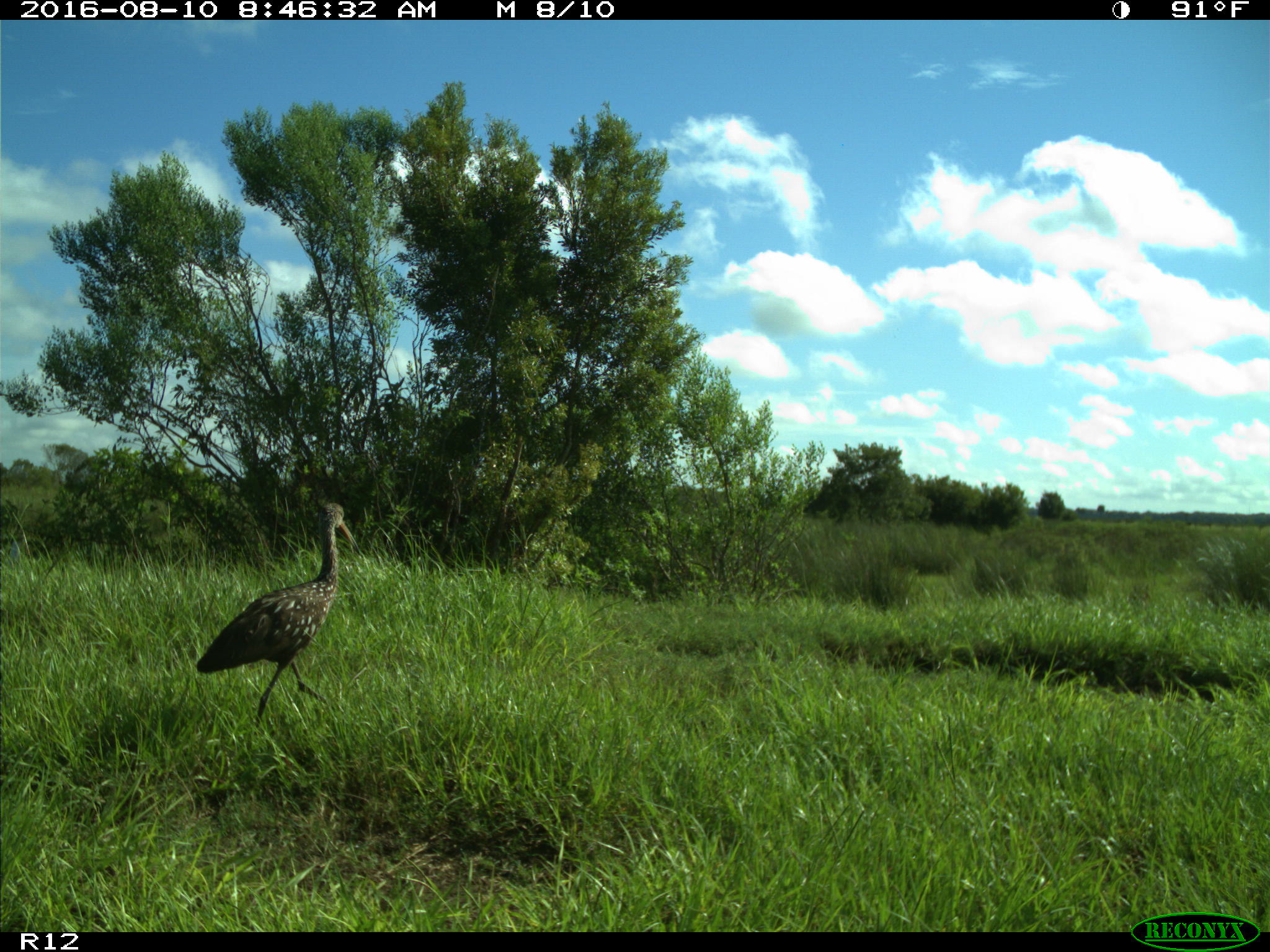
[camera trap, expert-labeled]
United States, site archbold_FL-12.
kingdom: Animalia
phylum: Chordata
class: Aves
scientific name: Aves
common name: birds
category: unidentified bird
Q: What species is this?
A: Unidentified bird (birds) (Aves).